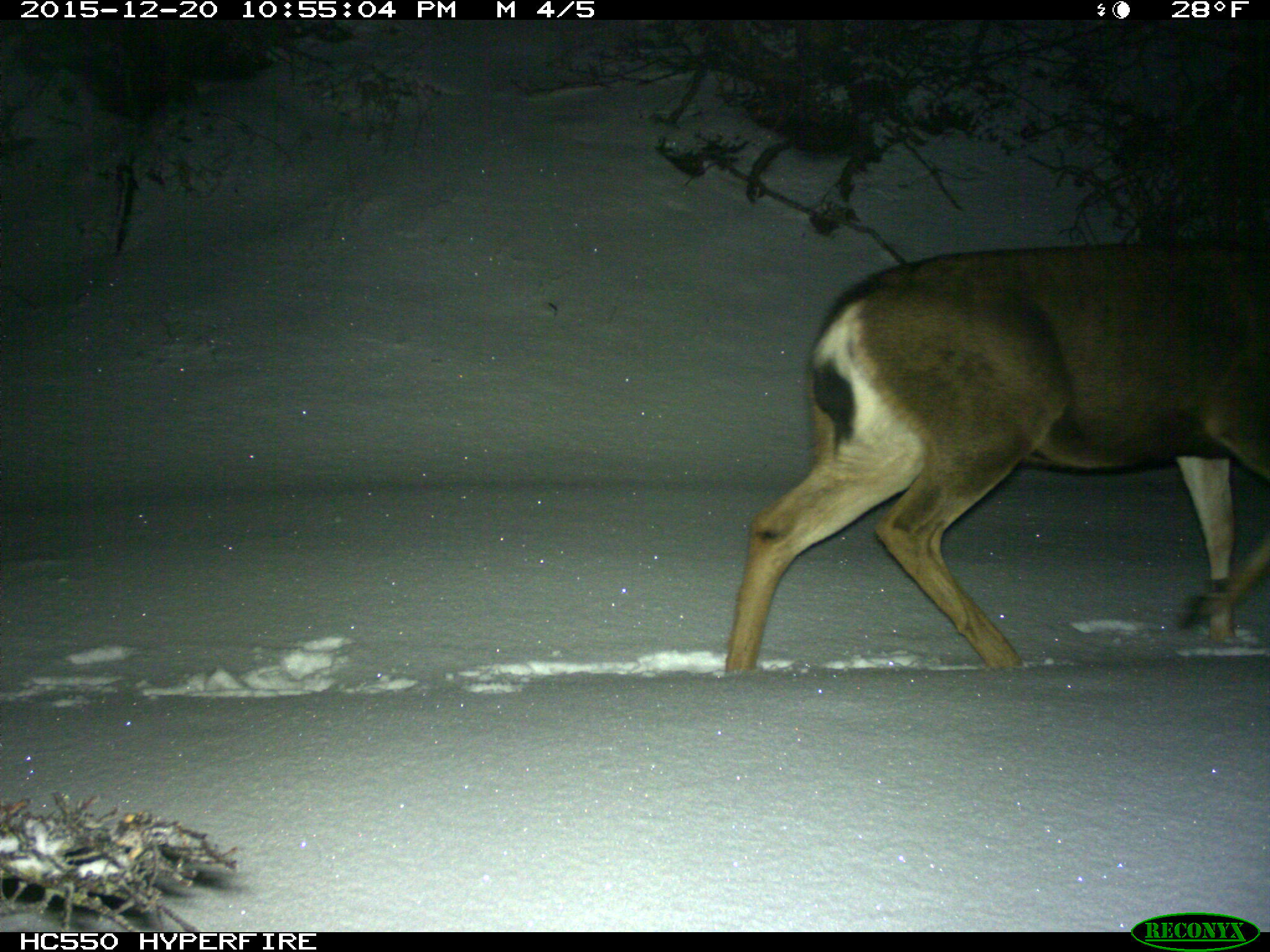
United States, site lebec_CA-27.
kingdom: Animalia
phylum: Chordata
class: Mammalia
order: Artiodactyla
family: Cervidae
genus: Odocoileus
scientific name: Odocoileus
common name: deer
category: unidentified deer